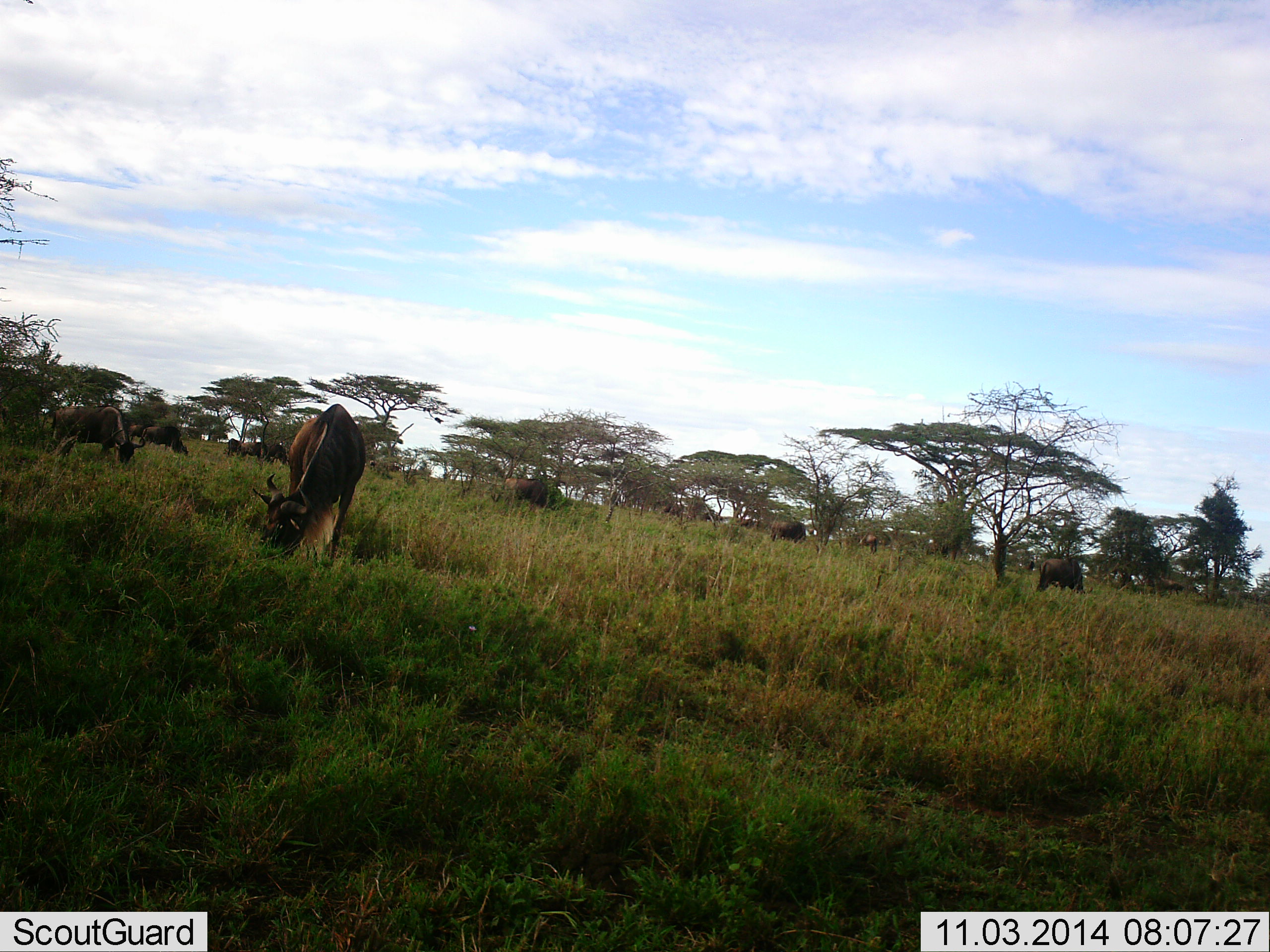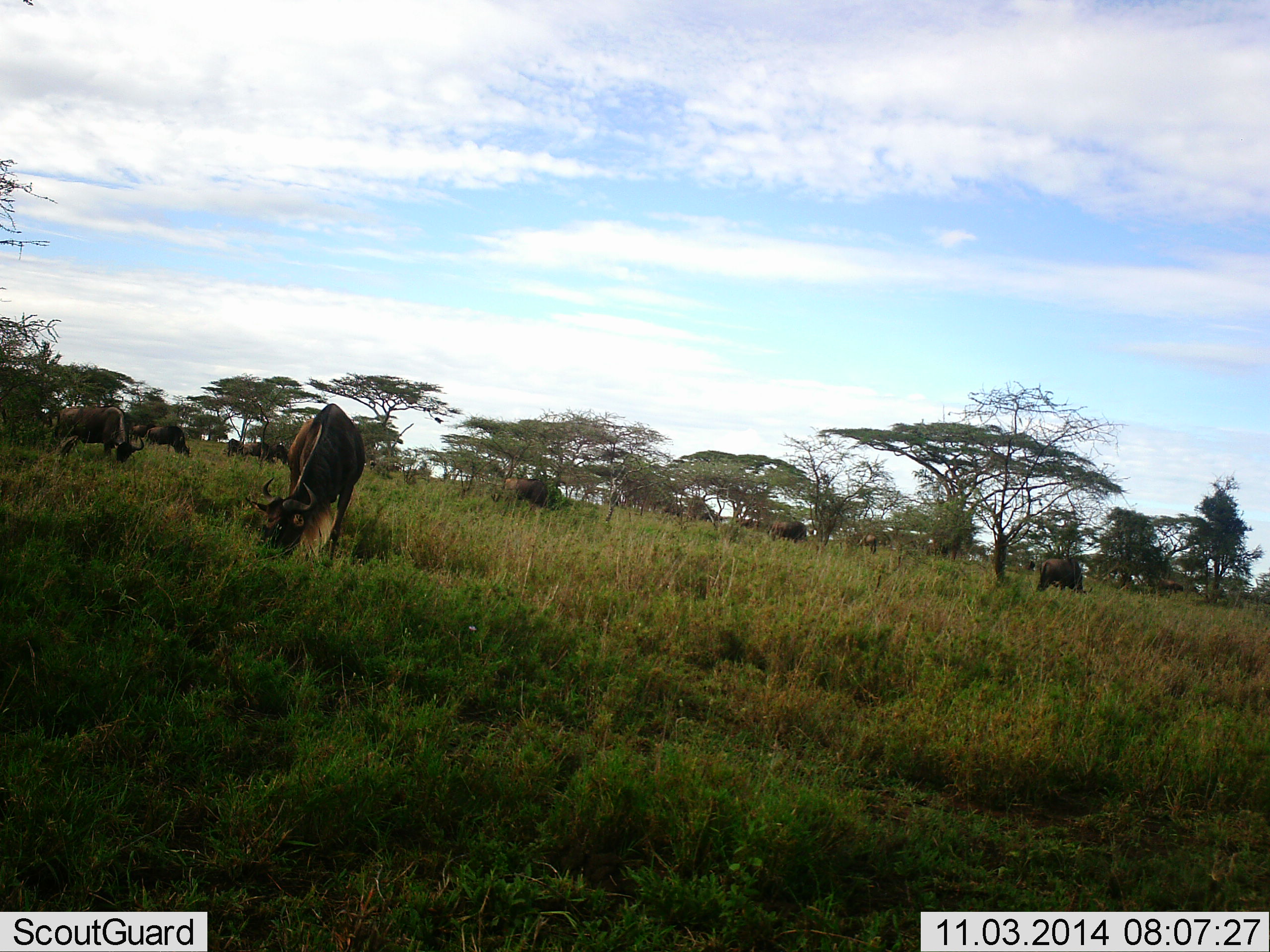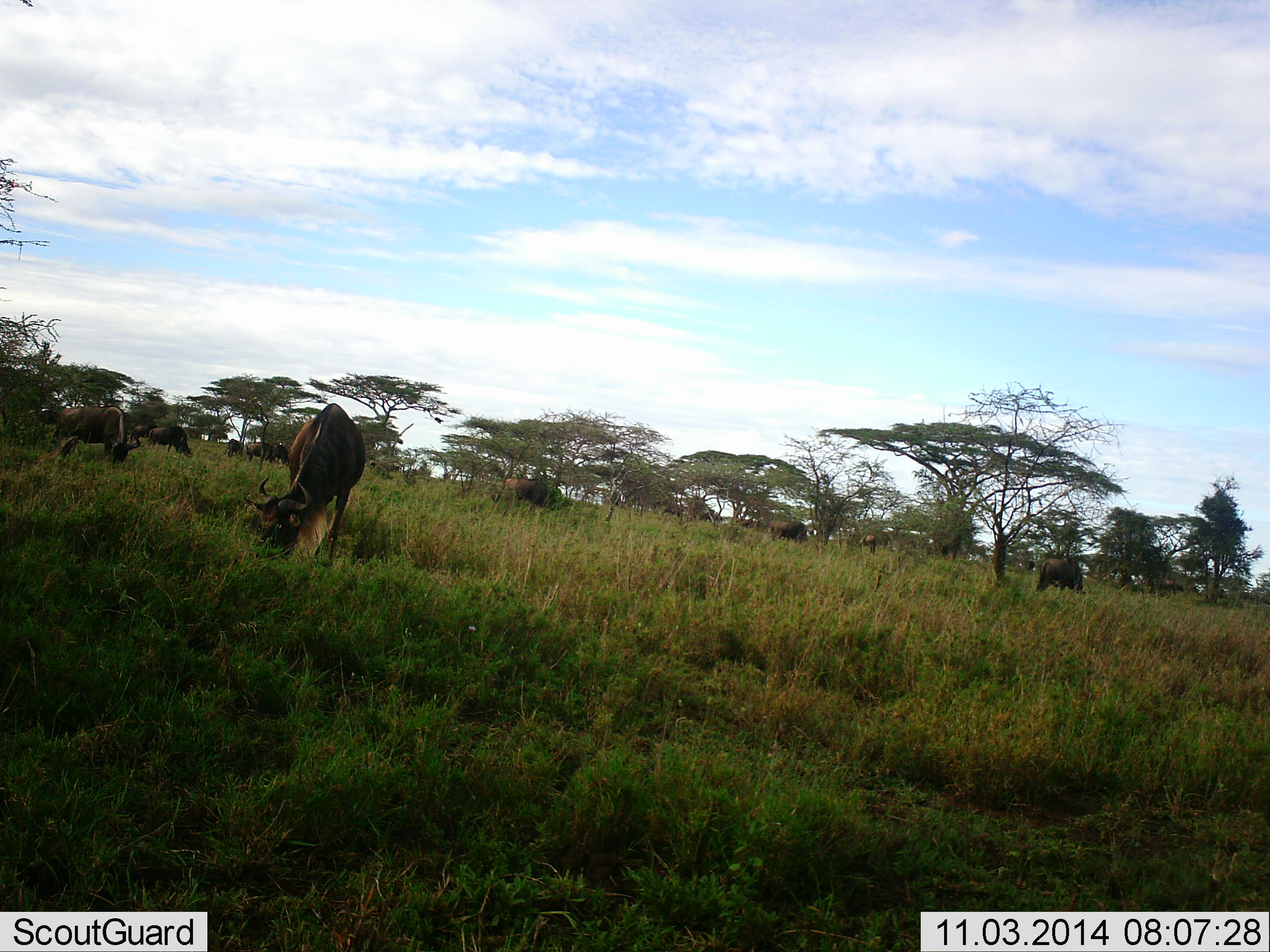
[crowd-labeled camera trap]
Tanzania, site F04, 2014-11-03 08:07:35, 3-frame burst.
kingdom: Animalia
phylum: Chordata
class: Mammalia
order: Artiodactyla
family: Bovidae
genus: Connochaetes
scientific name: Connochaetes taurinus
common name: blue wildebeest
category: wildebeest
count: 7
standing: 20%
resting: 0%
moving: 10%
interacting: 0%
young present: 0%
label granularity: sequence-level